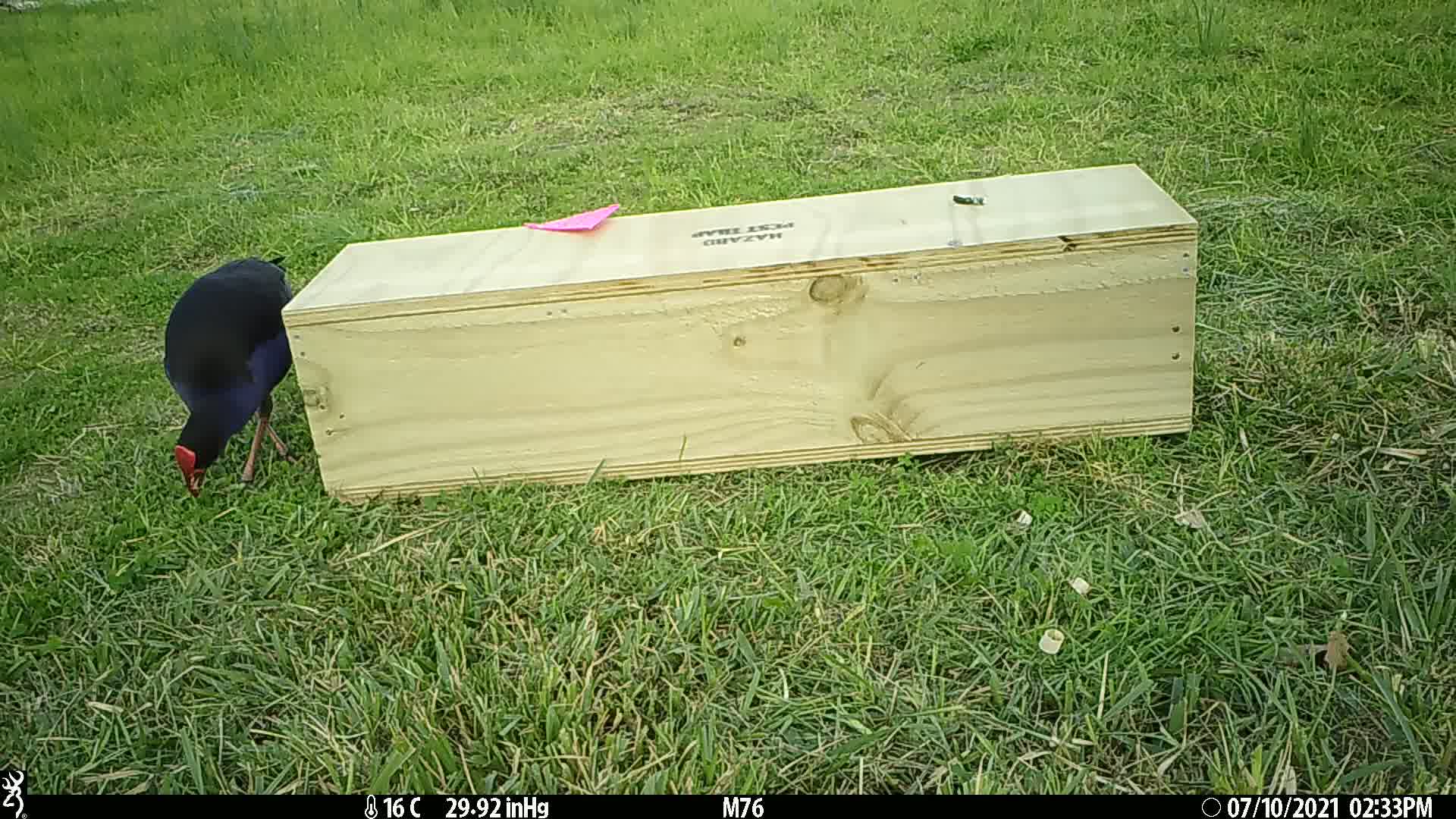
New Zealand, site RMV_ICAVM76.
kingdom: Animalia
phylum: Chordata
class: Aves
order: Gruiformes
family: Rallidae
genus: Porphyrio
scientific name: Porphyrio melanotus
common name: australasian swamphen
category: pukeko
Pukeko (australasian swamphen) (Porphyrio melanotus).